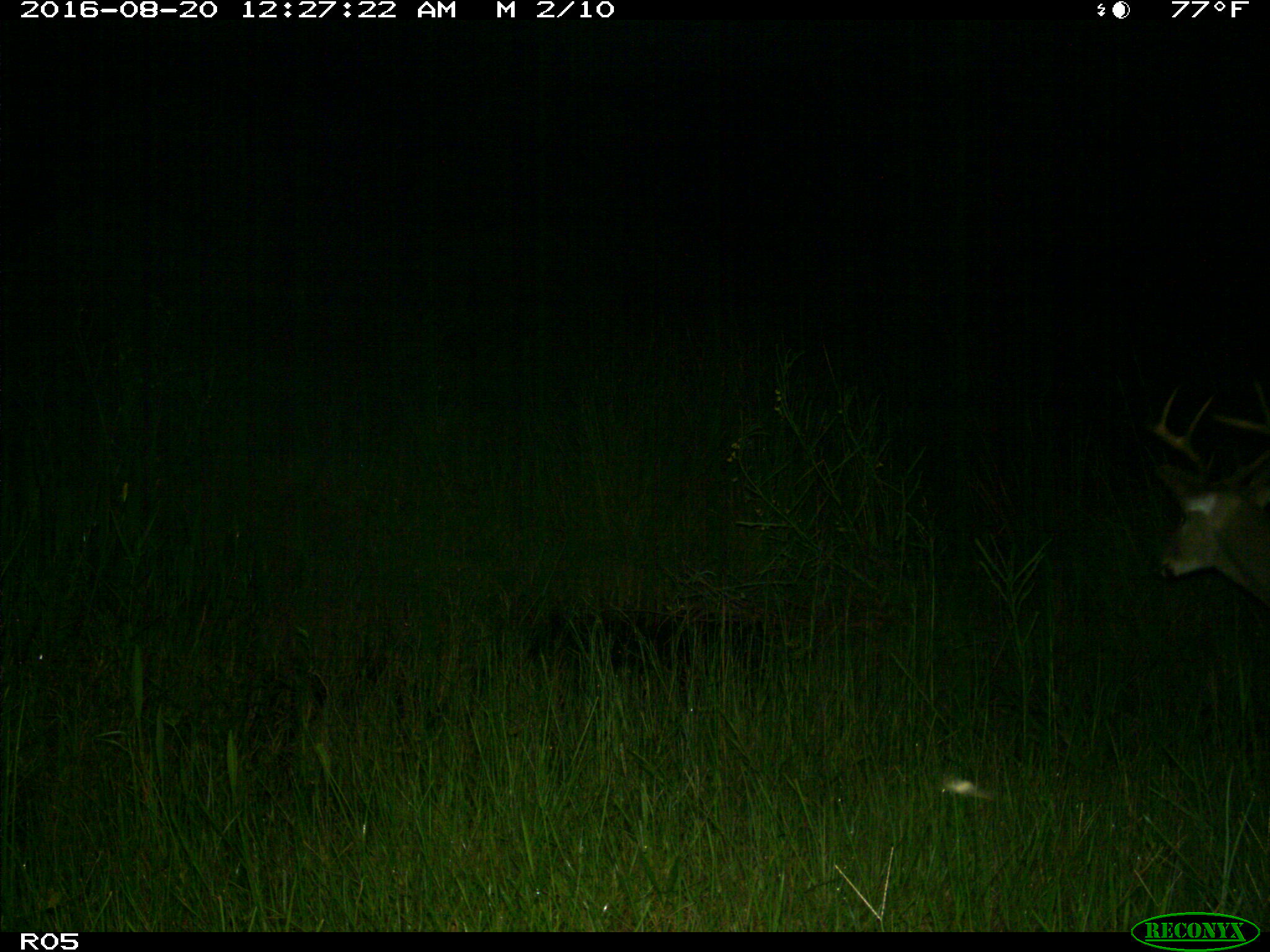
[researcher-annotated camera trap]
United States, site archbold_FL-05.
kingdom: Animalia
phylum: Chordata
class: Mammalia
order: Artiodactyla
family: Cervidae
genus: Odocoileus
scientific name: Odocoileus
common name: deer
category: unidentified deer